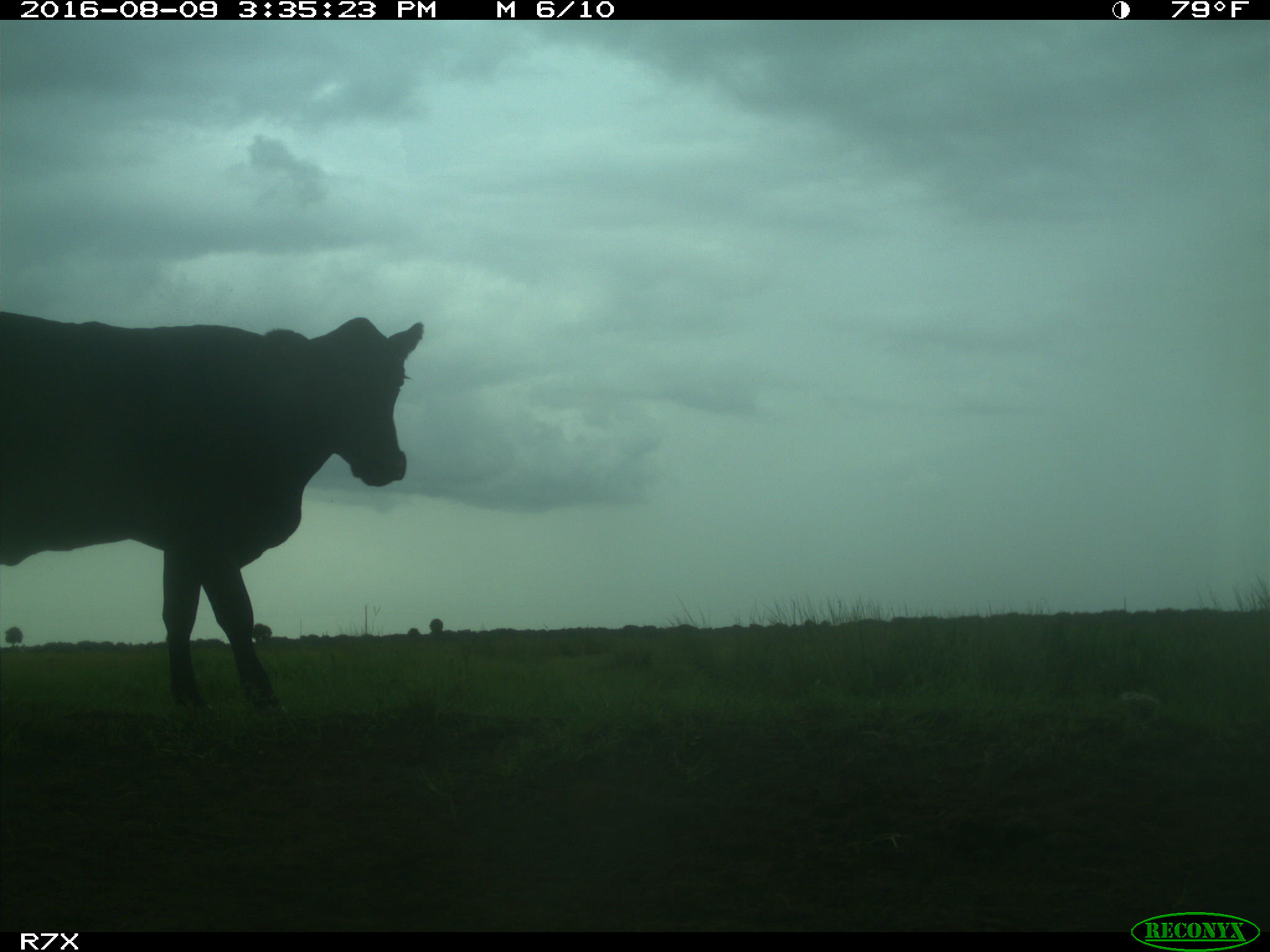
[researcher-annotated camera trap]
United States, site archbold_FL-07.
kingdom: Animalia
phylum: Chordata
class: Mammalia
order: Artiodactyla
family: Bovidae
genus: Bos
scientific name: Bos taurus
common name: domestic cow